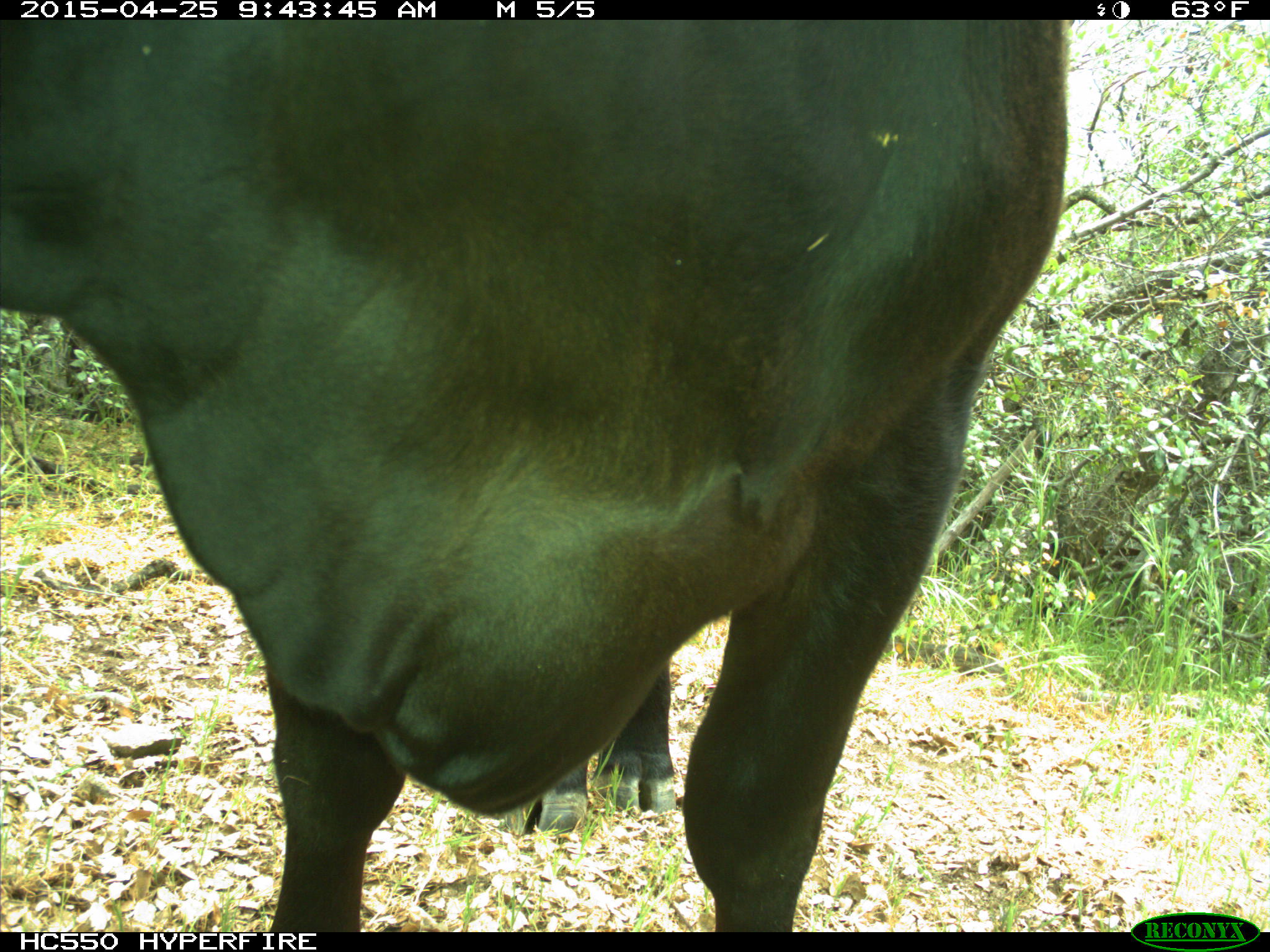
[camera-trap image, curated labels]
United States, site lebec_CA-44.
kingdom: Animalia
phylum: Chordata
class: Mammalia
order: Artiodactyla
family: Suidae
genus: Sus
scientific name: Sus scrofa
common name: wild boar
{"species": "Sus scrofa (wild boar)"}